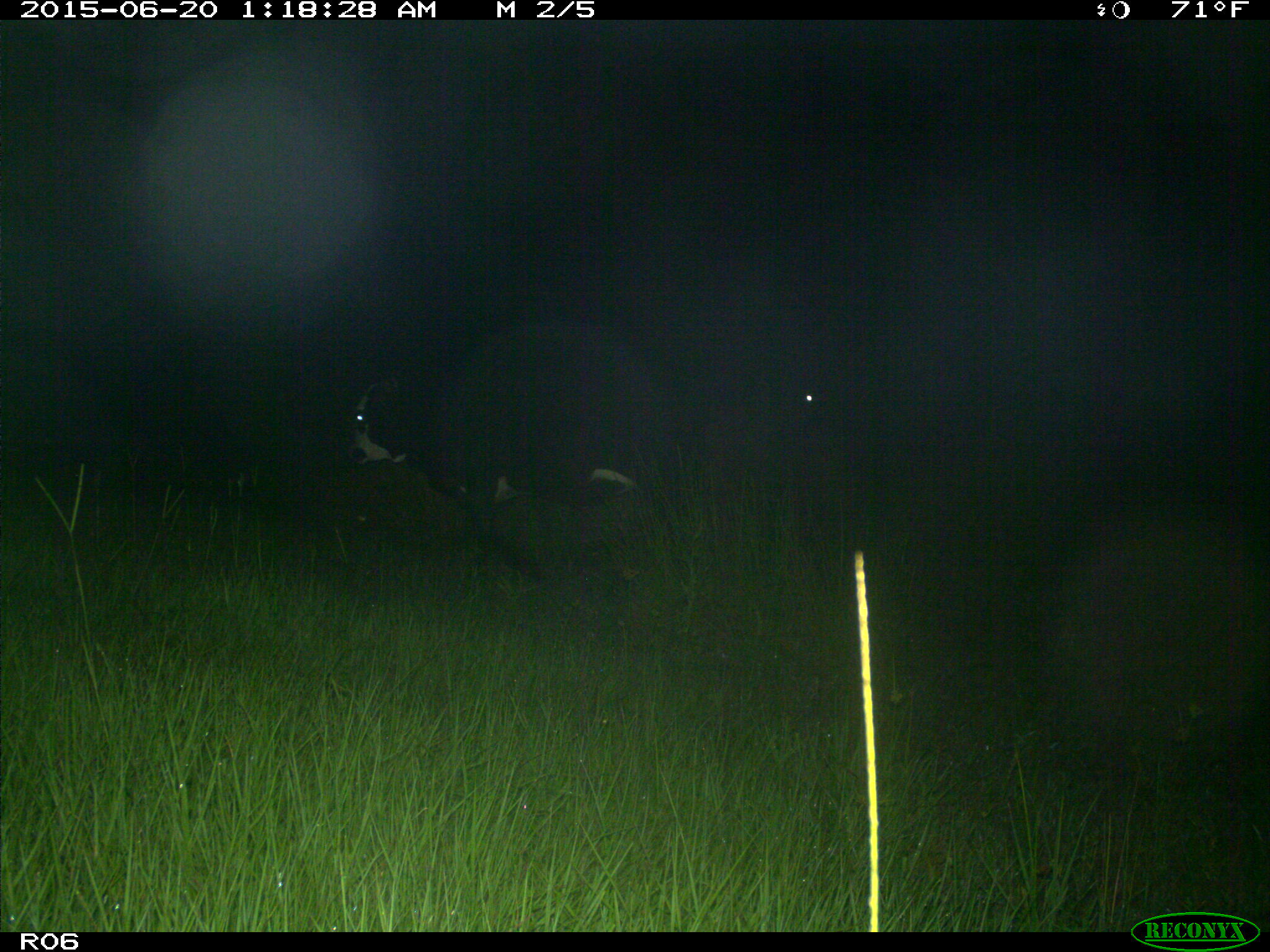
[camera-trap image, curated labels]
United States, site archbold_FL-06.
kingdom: Animalia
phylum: Chordata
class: Mammalia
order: Artiodactyla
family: Bovidae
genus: Bos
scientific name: Bos taurus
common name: domestic cow